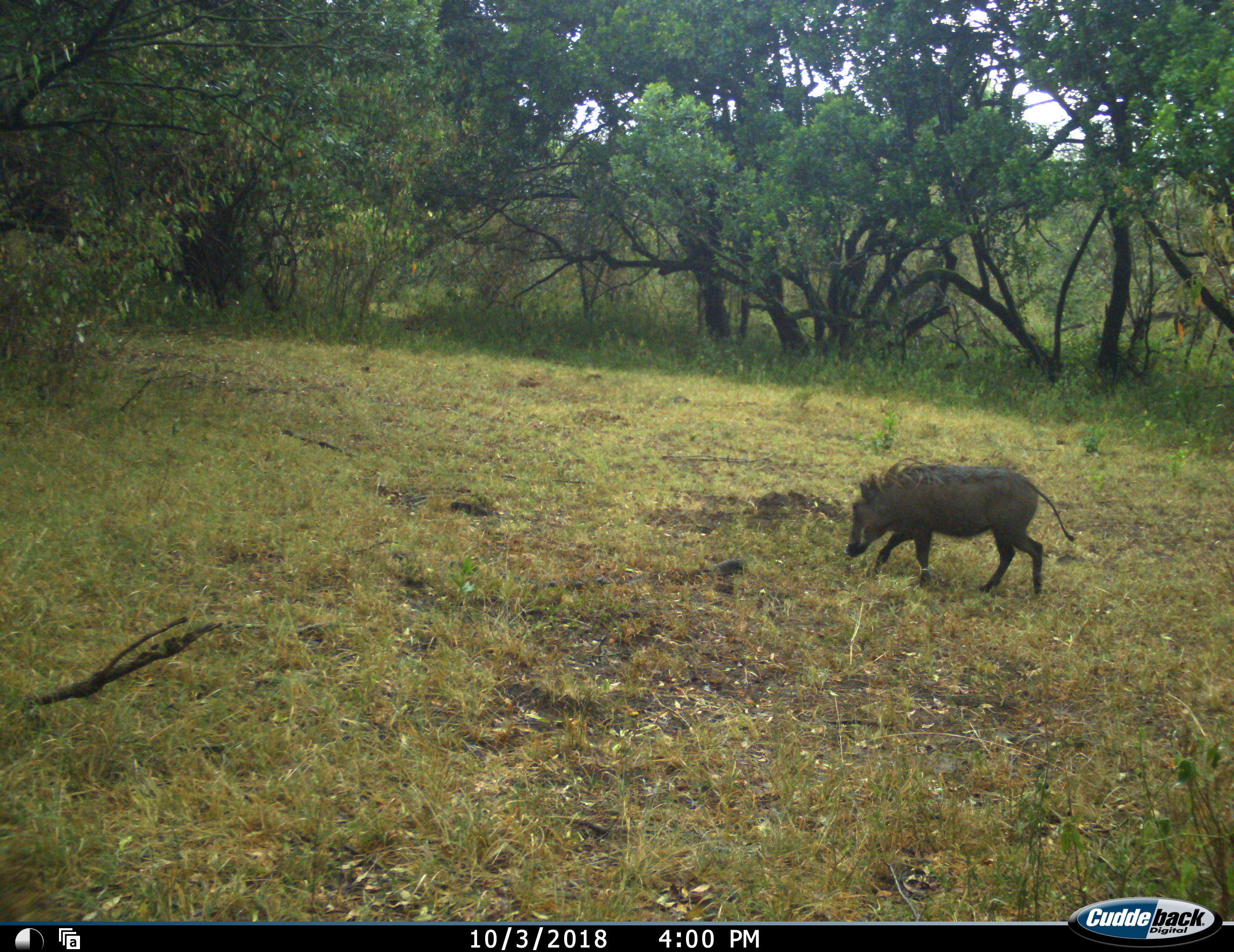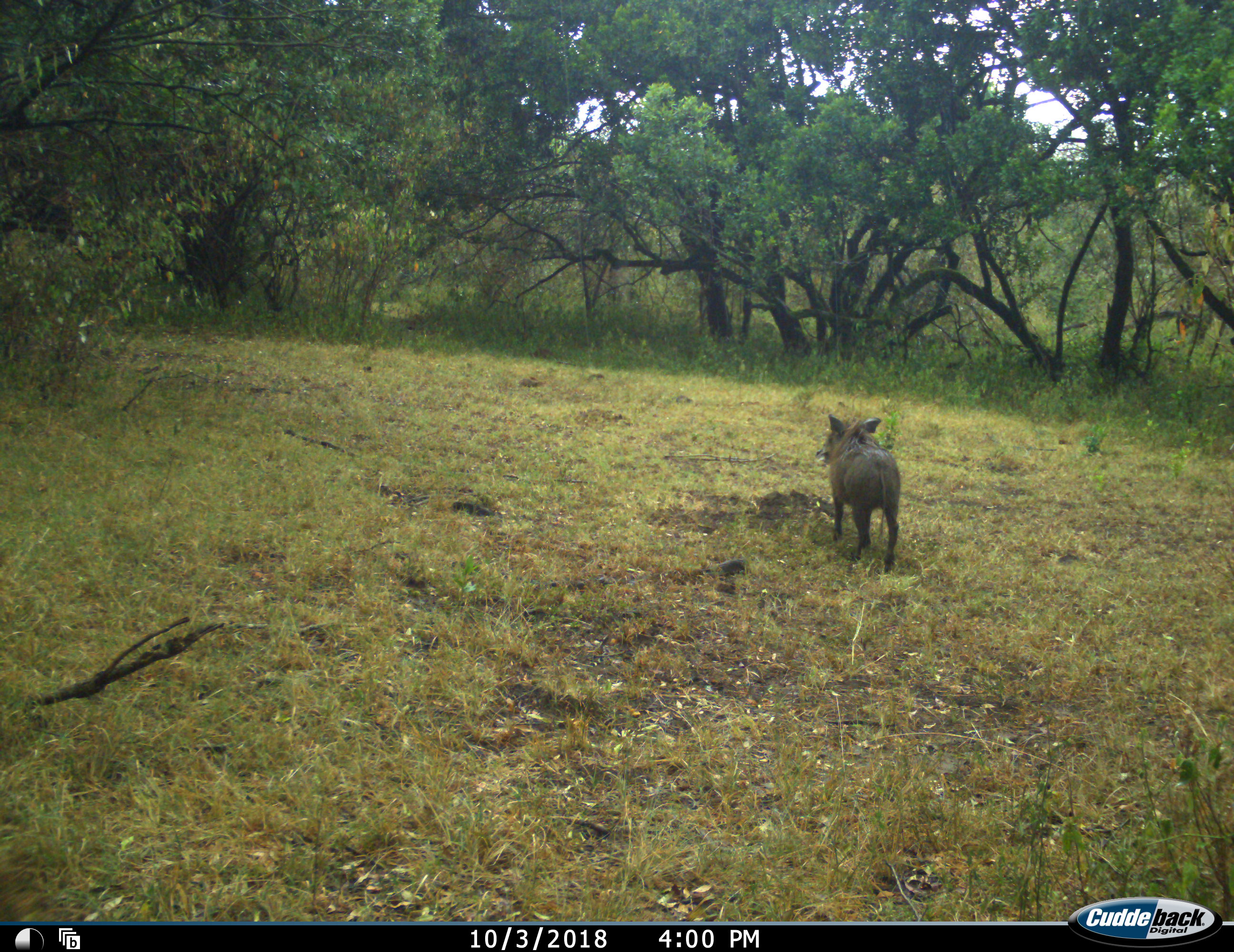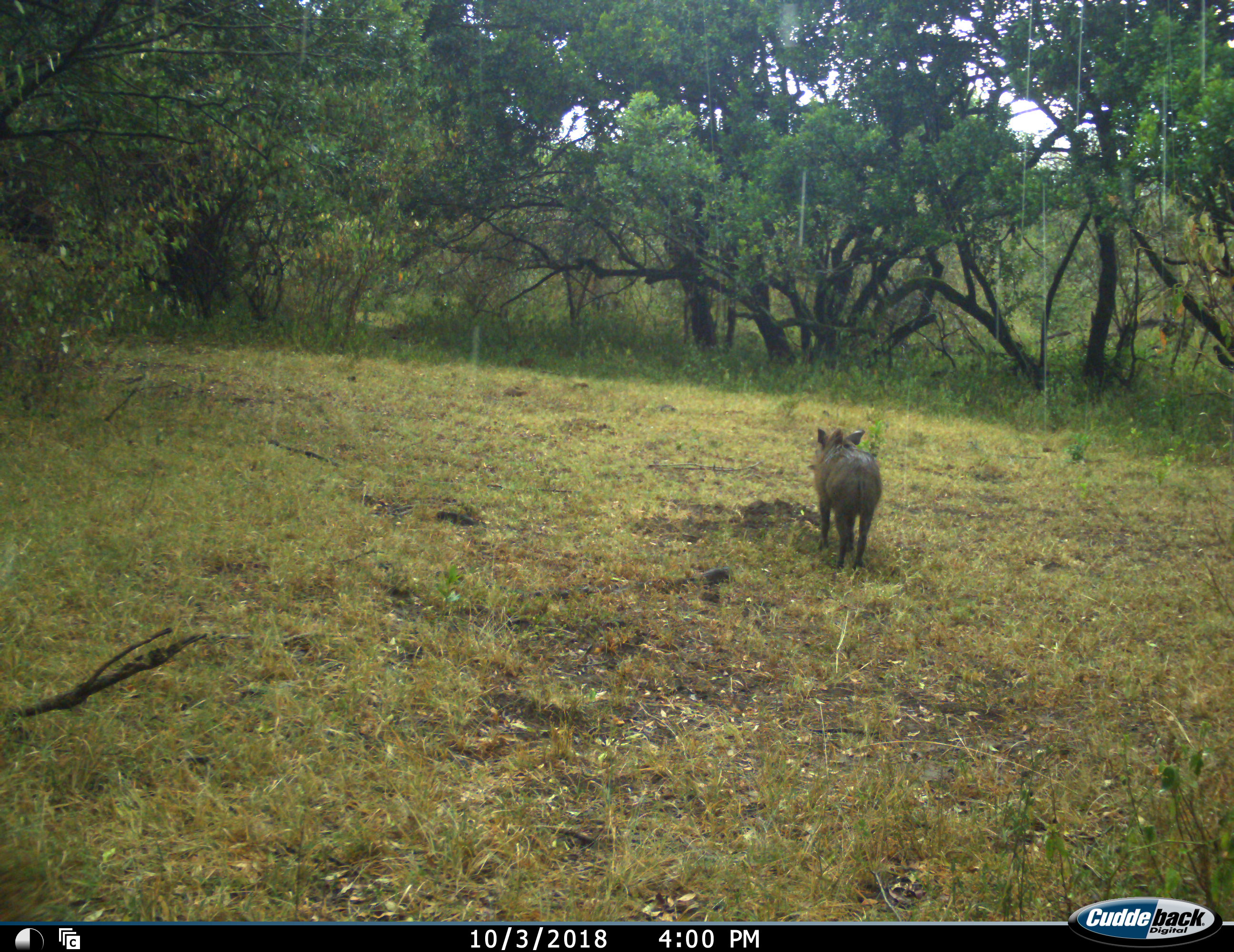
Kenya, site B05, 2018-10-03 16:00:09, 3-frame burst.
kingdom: Animalia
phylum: Chordata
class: Mammalia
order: Artiodactyla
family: Suidae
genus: Phacochoerus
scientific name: Phacochoerus africanus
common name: warthog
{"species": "warthog (Phacochoerus africanus)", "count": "1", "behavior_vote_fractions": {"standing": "20%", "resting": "0%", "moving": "90%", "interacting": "0%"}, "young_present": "0%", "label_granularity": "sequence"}